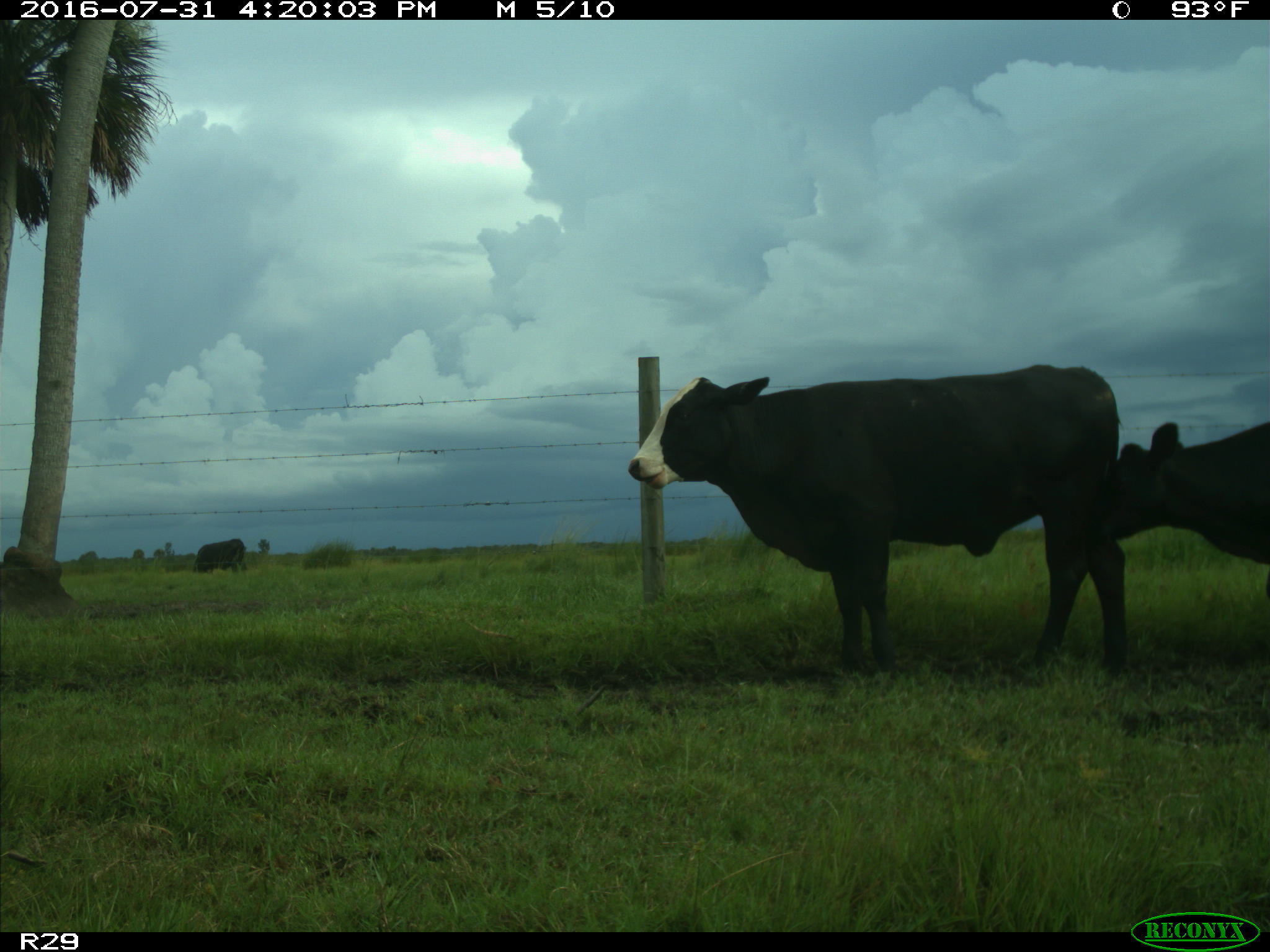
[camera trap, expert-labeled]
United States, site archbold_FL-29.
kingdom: Animalia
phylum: Chordata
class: Mammalia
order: Artiodactyla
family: Bovidae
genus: Bos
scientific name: Bos taurus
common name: domestic cow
Bos taurus (domestic cow).